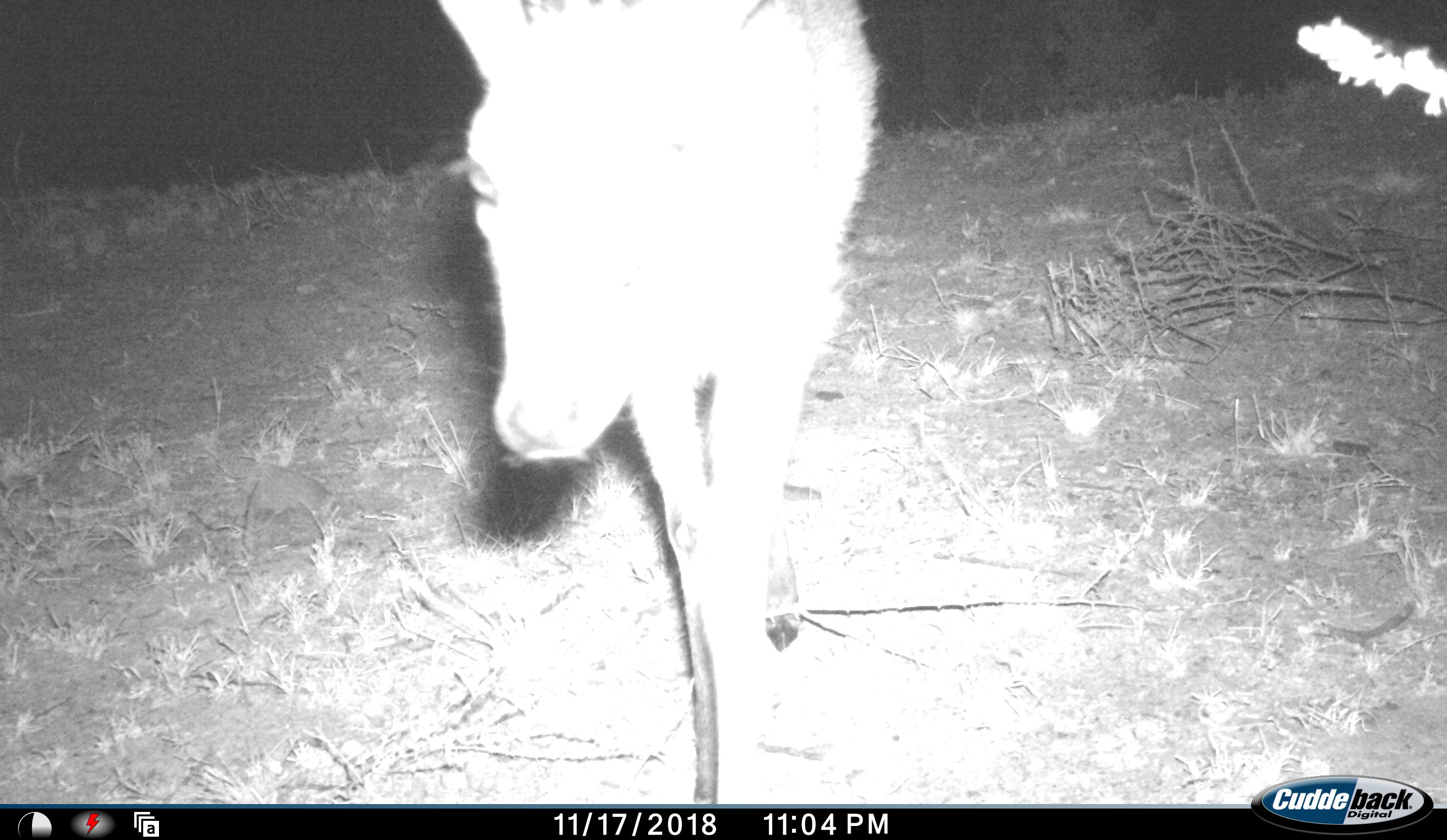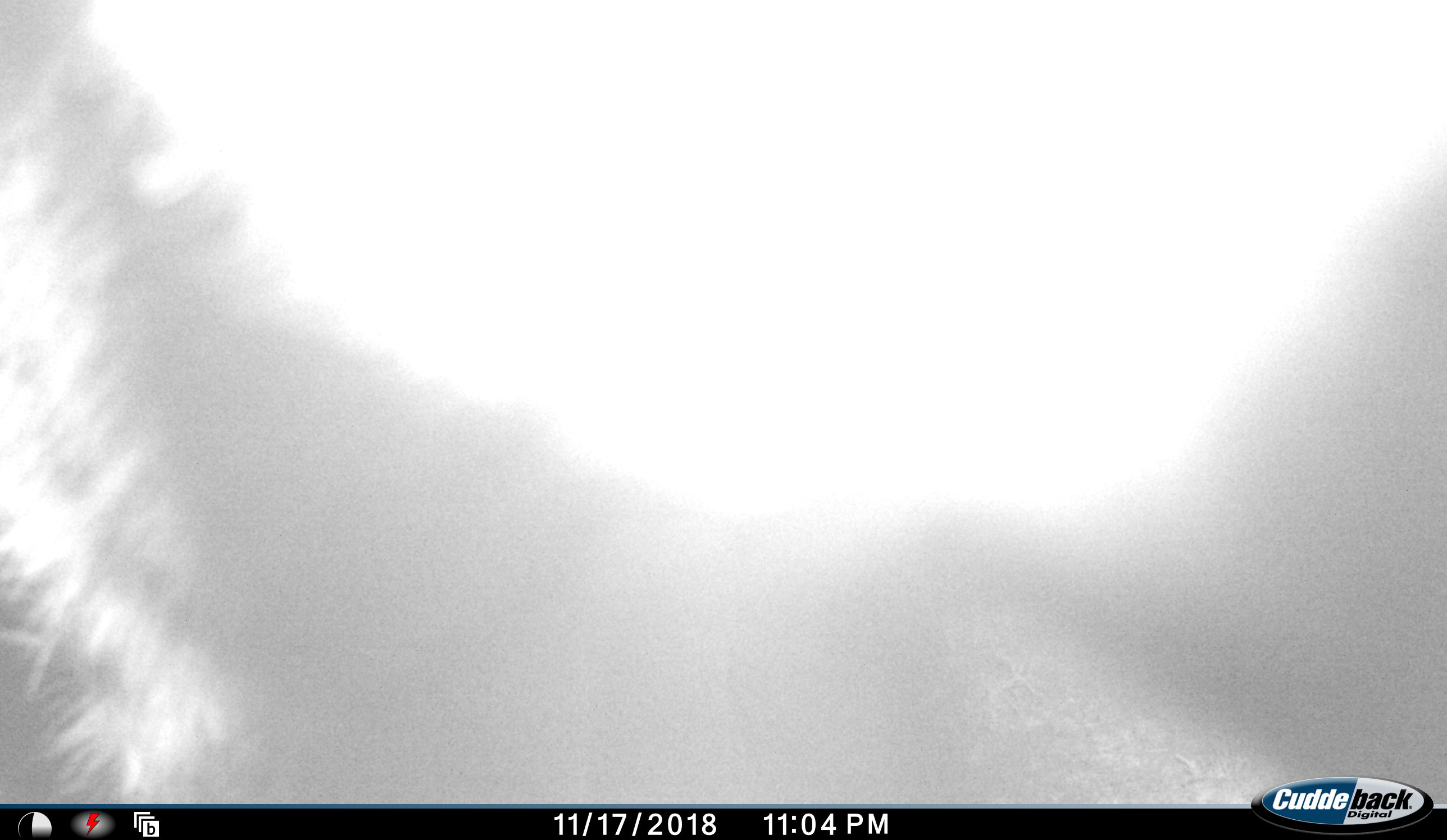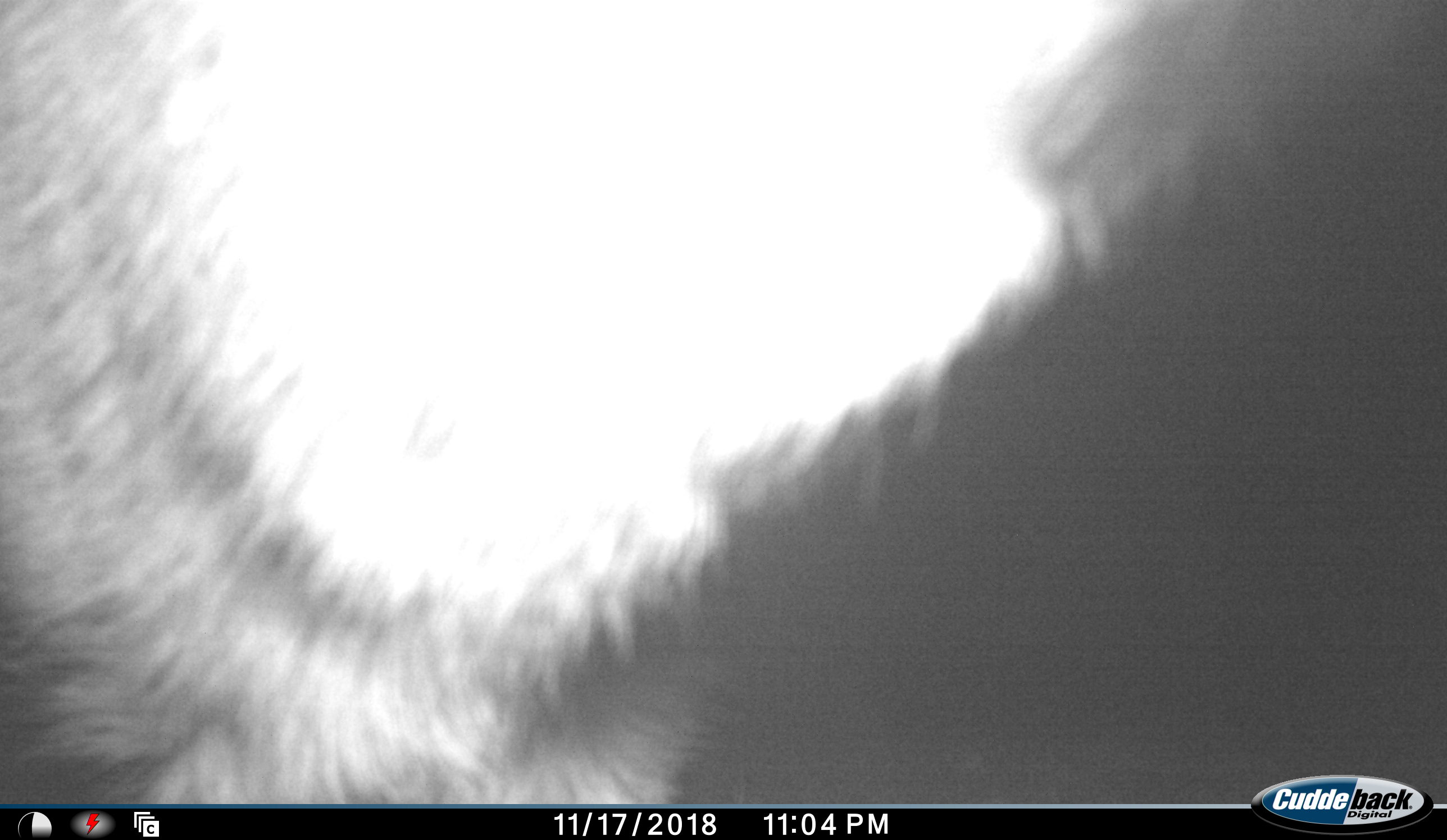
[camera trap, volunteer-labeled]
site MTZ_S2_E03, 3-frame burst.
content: unidentified animal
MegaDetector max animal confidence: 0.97